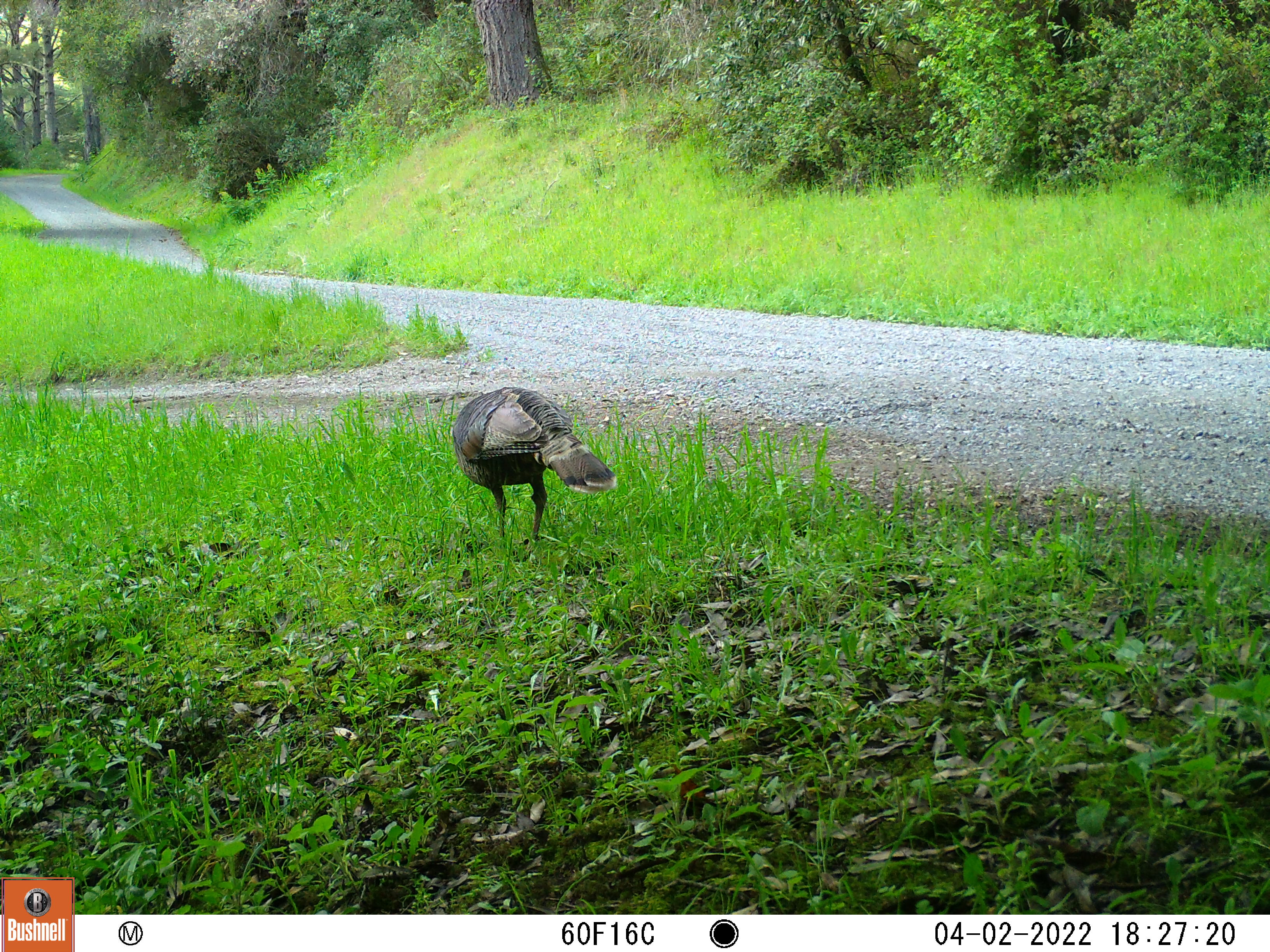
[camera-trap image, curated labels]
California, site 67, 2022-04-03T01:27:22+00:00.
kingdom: Animalia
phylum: Chordata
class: Aves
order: Galliformes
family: Phasianidae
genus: Meleagris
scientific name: Meleagris gallopavo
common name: turkey